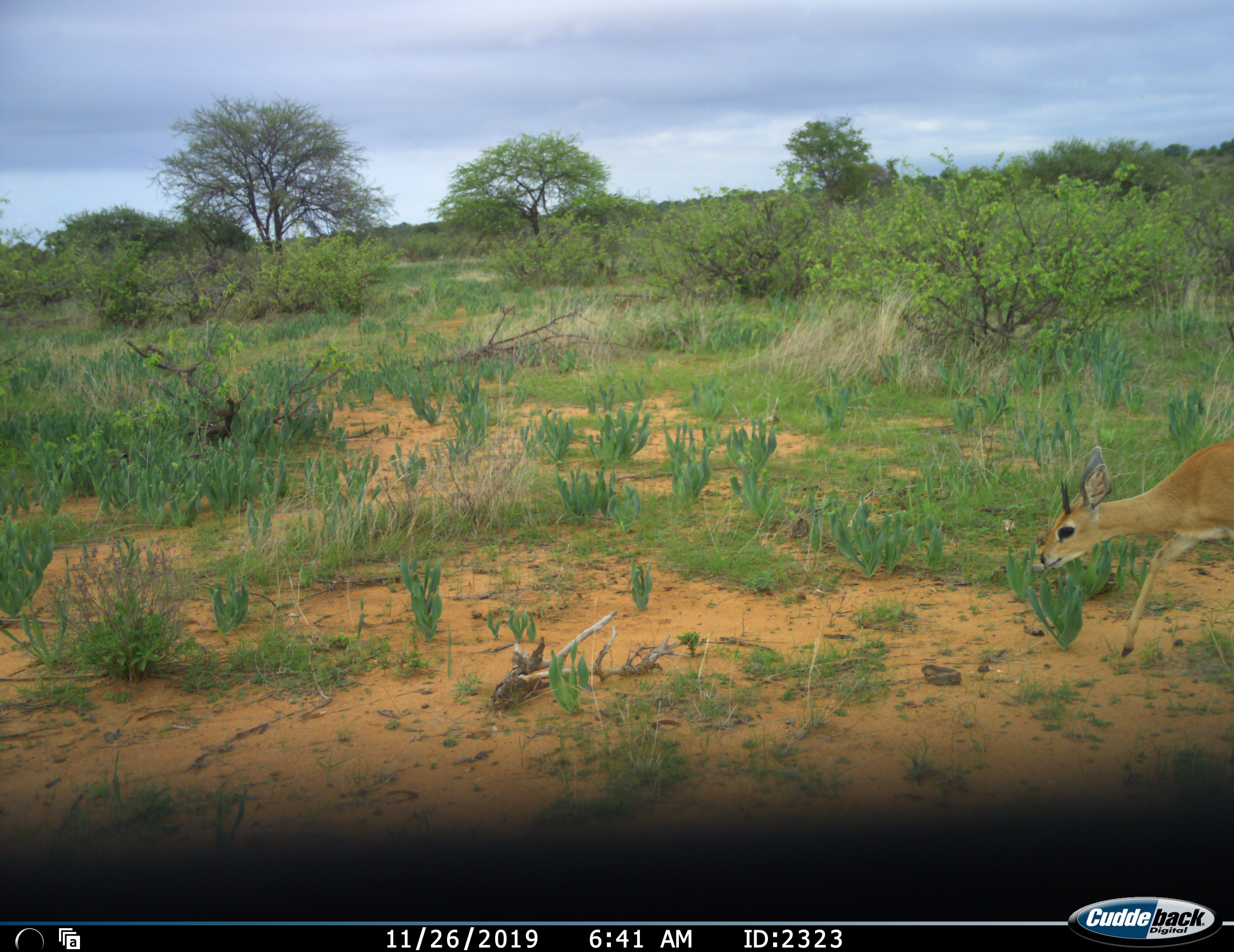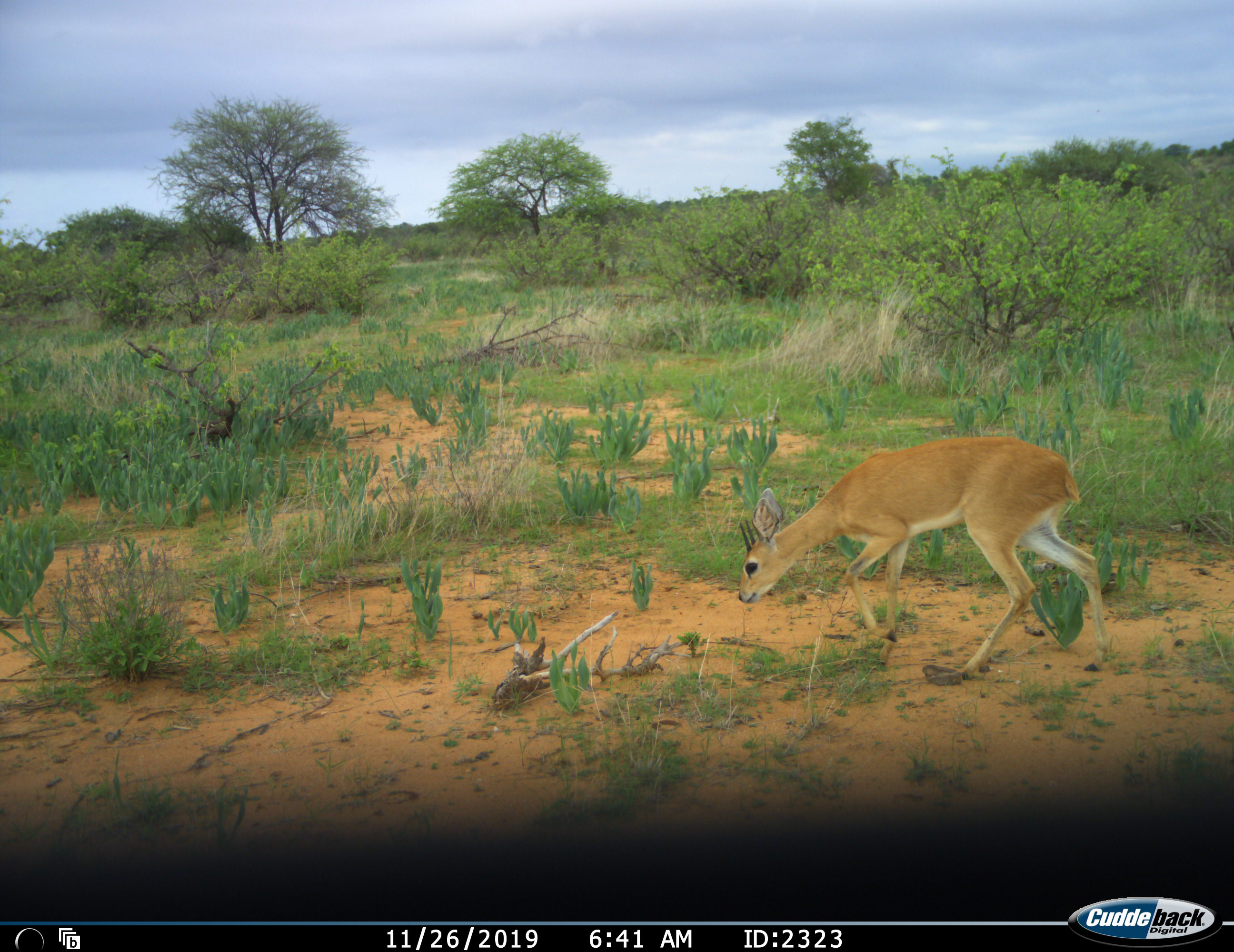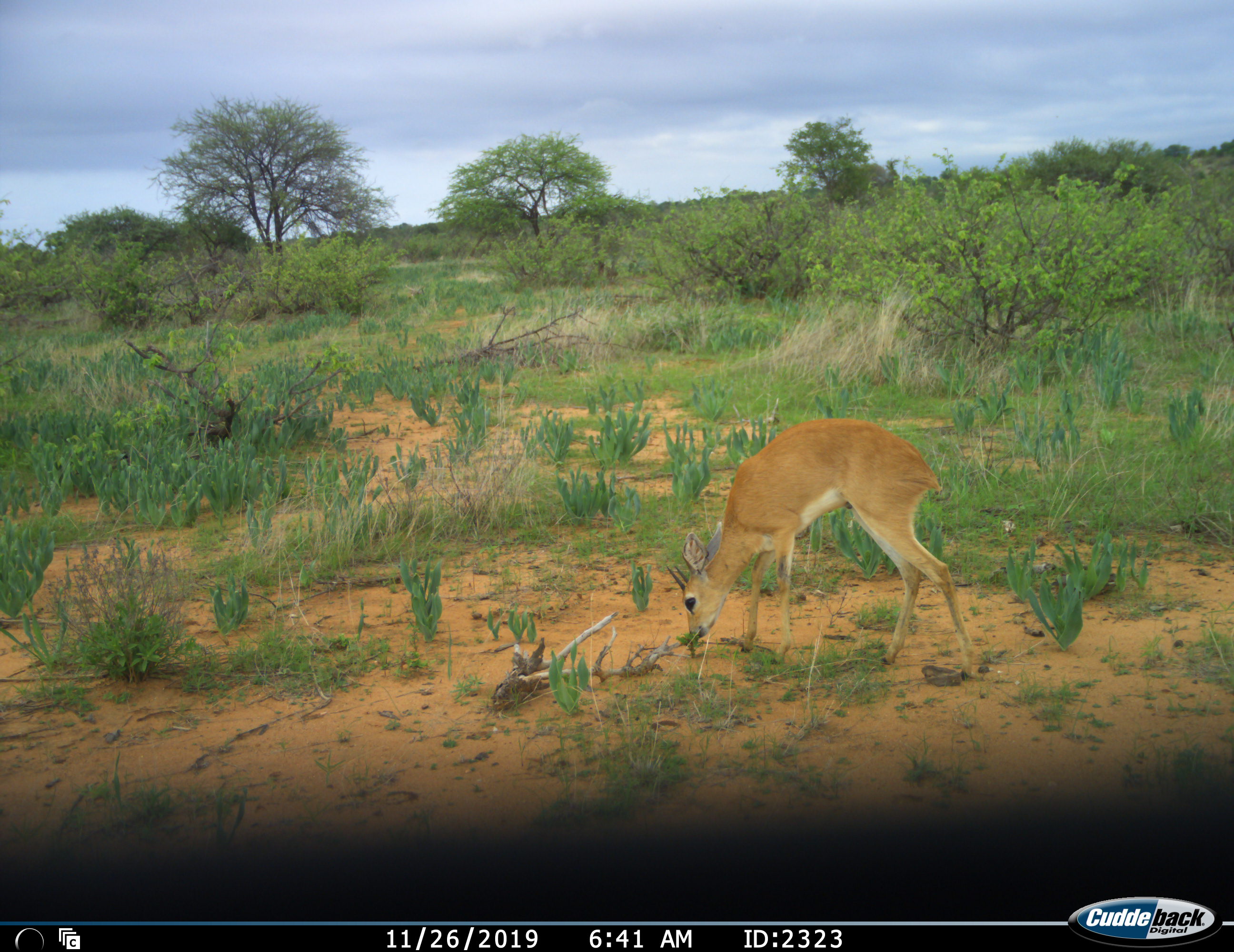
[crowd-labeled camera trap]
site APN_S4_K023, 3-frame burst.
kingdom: Animalia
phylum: Chordata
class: Mammalia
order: Artiodactyla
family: Bovidae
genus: Raphicerus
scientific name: Raphicerus campestris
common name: steenbok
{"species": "steenbok (Raphicerus campestris)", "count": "1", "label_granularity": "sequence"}